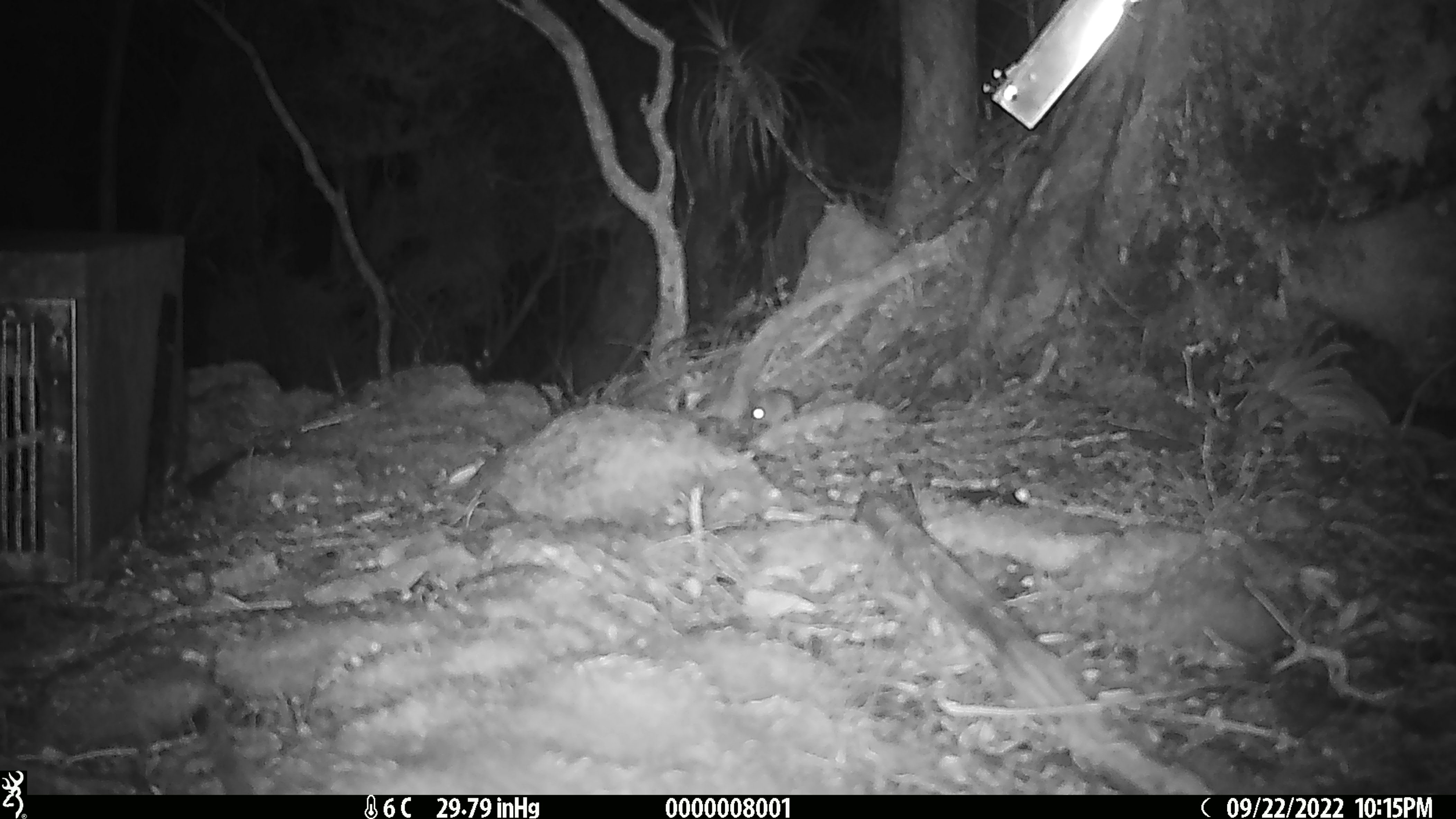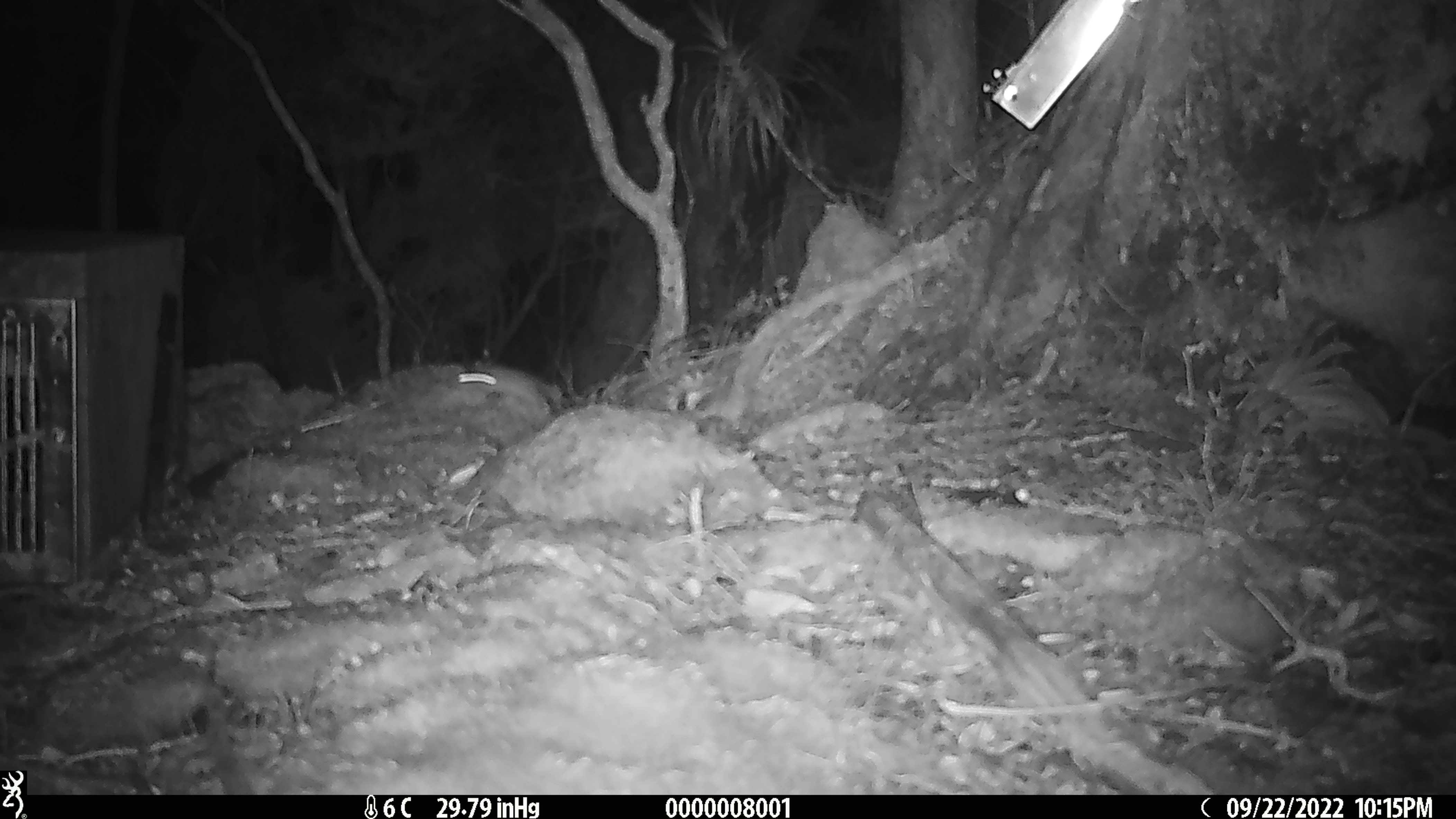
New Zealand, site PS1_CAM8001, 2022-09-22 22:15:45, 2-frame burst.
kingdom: Animalia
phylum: Chordata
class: Mammalia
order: Rodentia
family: Muridae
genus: Mus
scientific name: Mus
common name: mouse